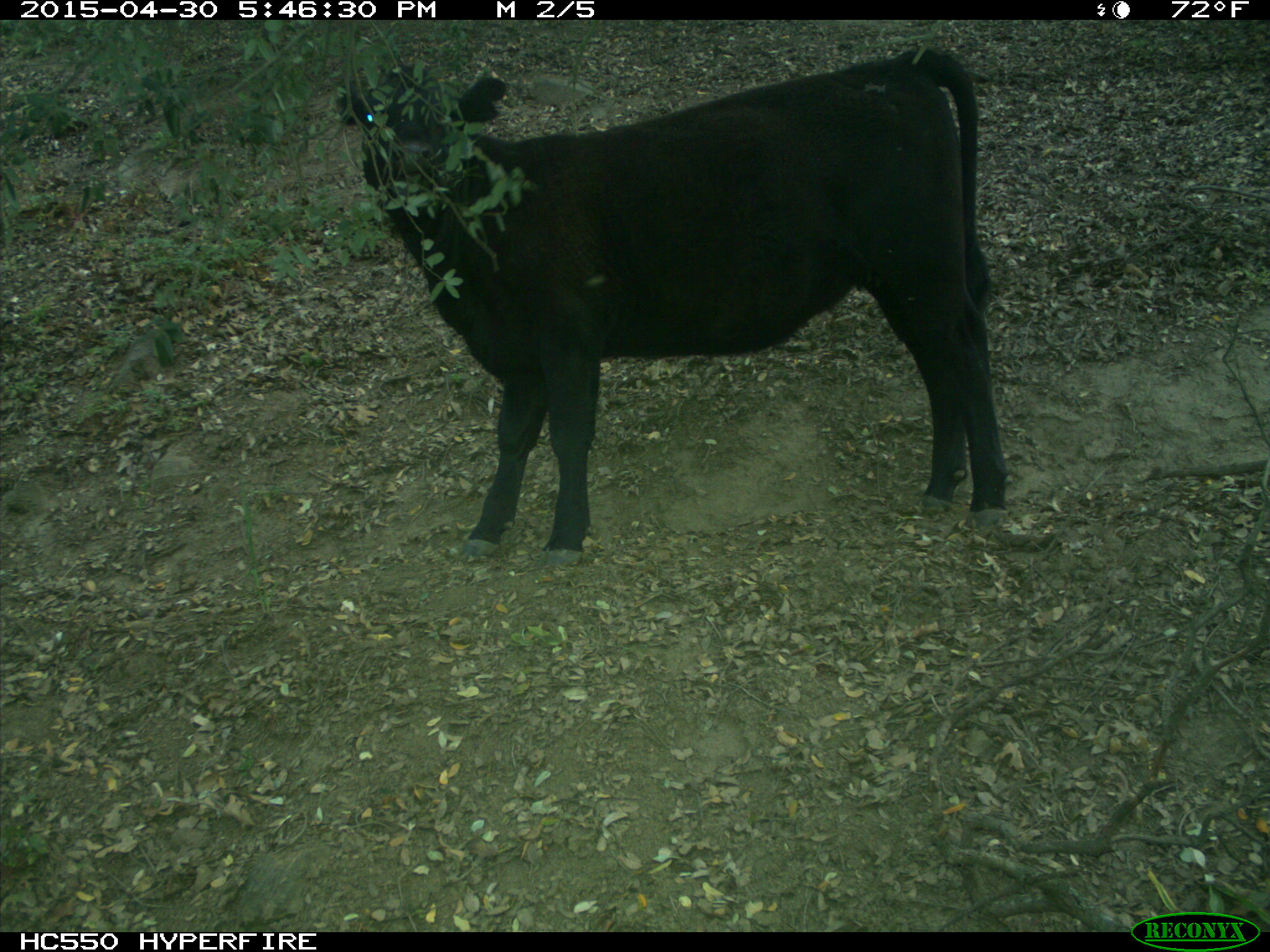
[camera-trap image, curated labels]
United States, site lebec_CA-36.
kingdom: Animalia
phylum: Chordata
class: Mammalia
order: Artiodactyla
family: Bovidae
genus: Bos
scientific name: Bos taurus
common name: domestic cow